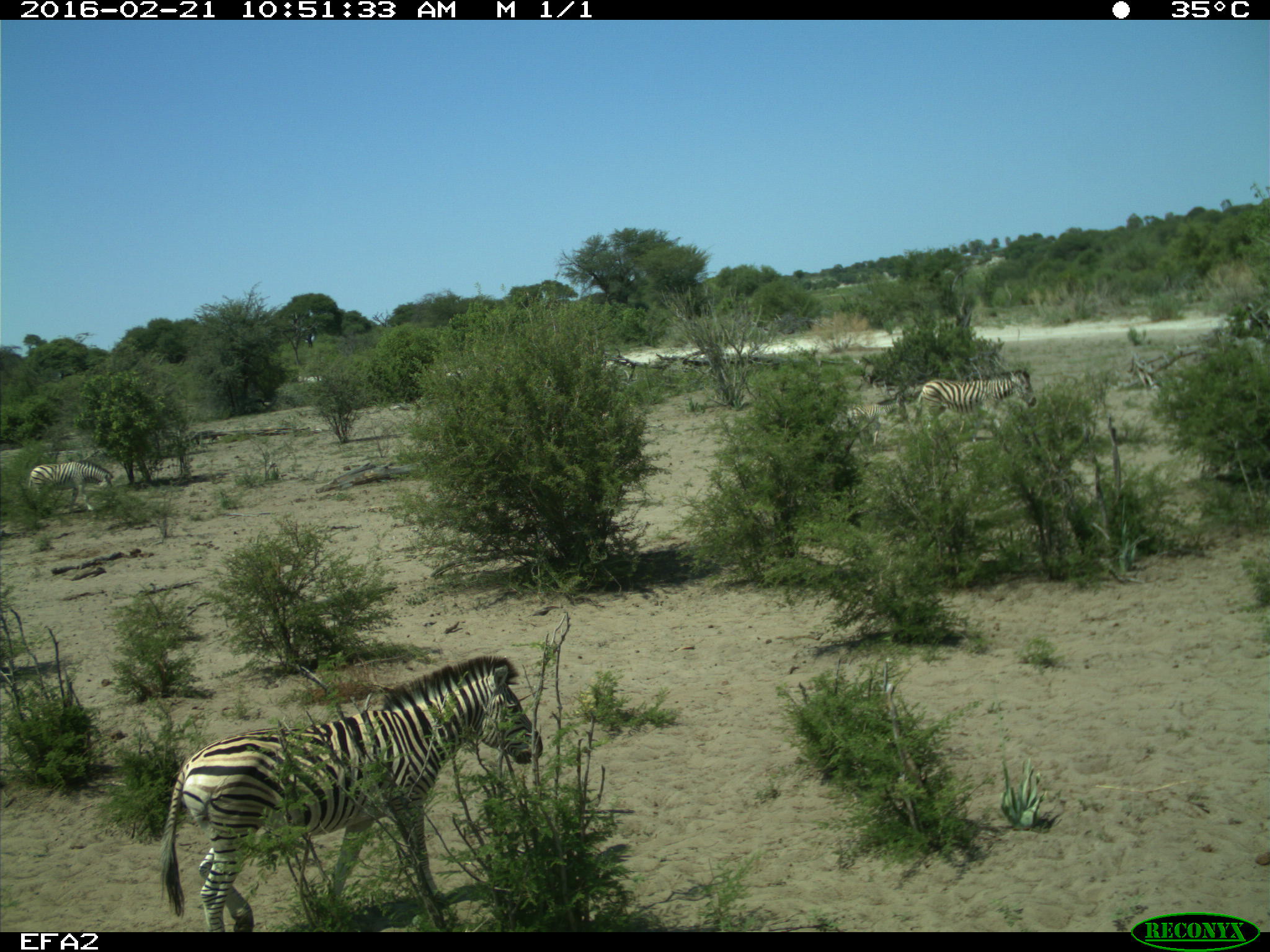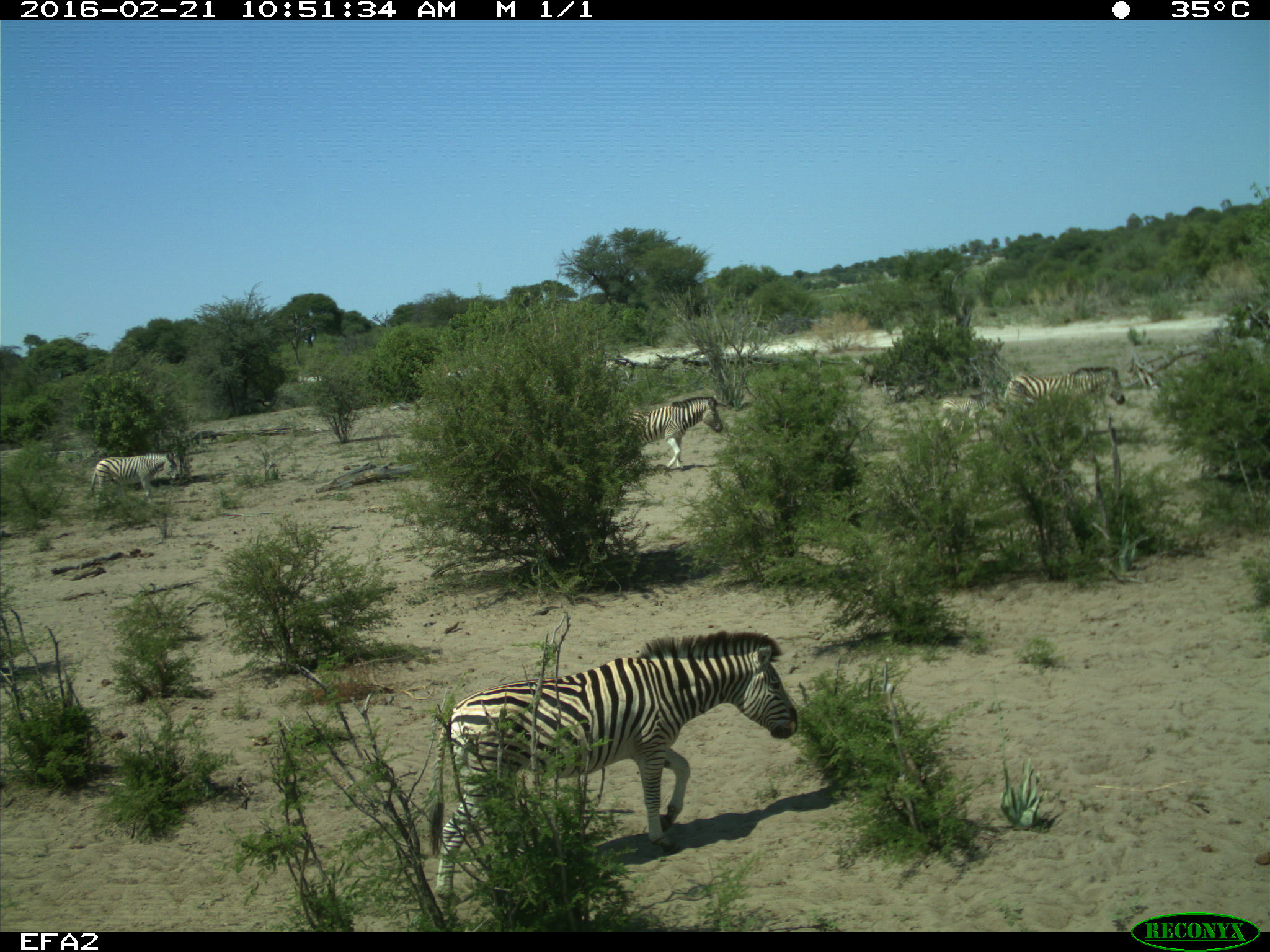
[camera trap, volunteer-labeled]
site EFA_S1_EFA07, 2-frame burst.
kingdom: Animalia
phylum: Chordata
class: Mammalia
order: Perissodactyla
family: Equidae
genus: Equus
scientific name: Equus quagga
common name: plains zebra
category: zebraplains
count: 5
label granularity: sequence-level